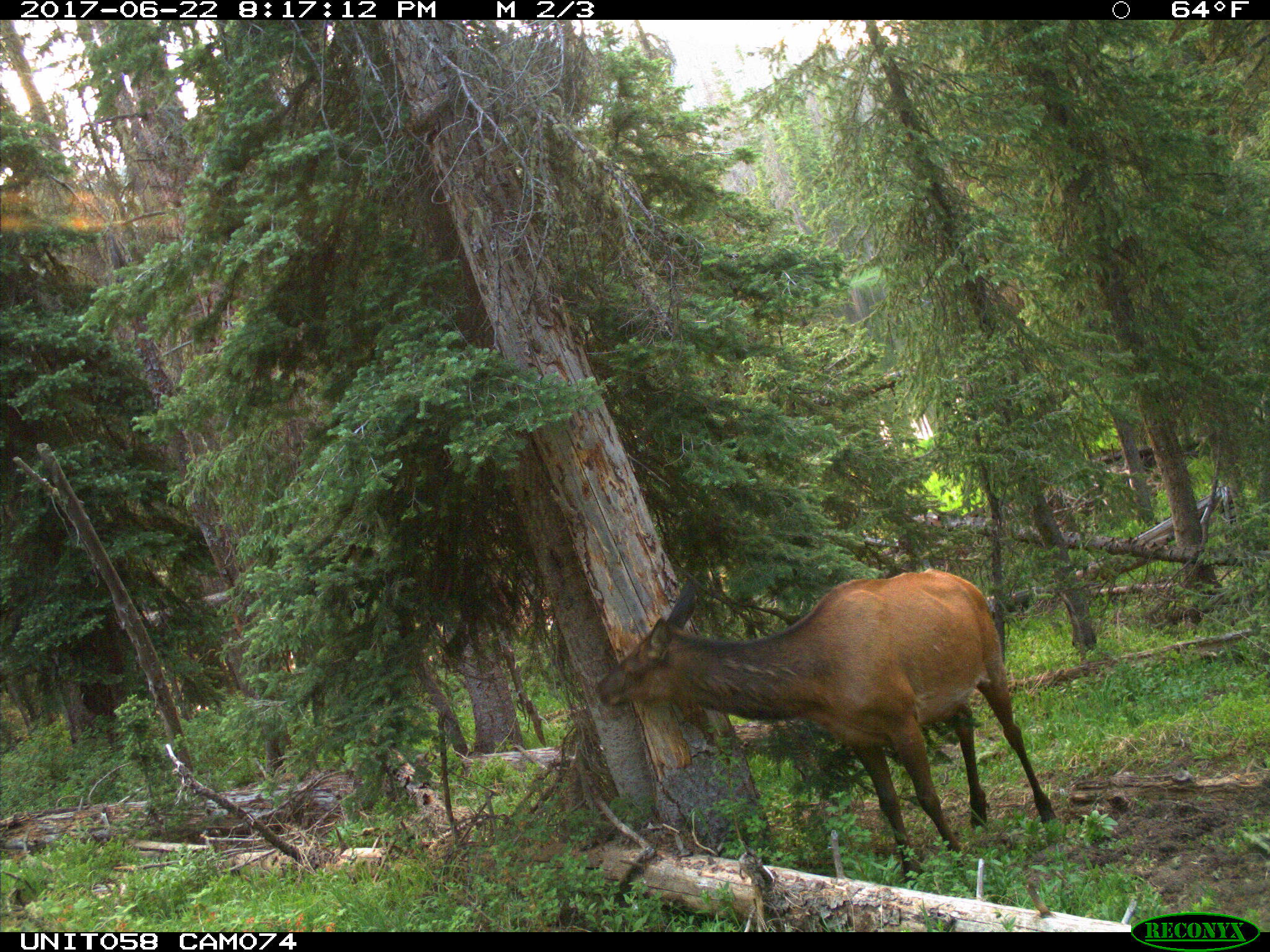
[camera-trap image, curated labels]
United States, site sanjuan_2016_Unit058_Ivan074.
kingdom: Animalia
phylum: Chordata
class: Mammalia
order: Artiodactyla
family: Cervidae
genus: Cervus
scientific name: Cervus elaphus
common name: red deer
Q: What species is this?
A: Cervus elaphus (red deer).